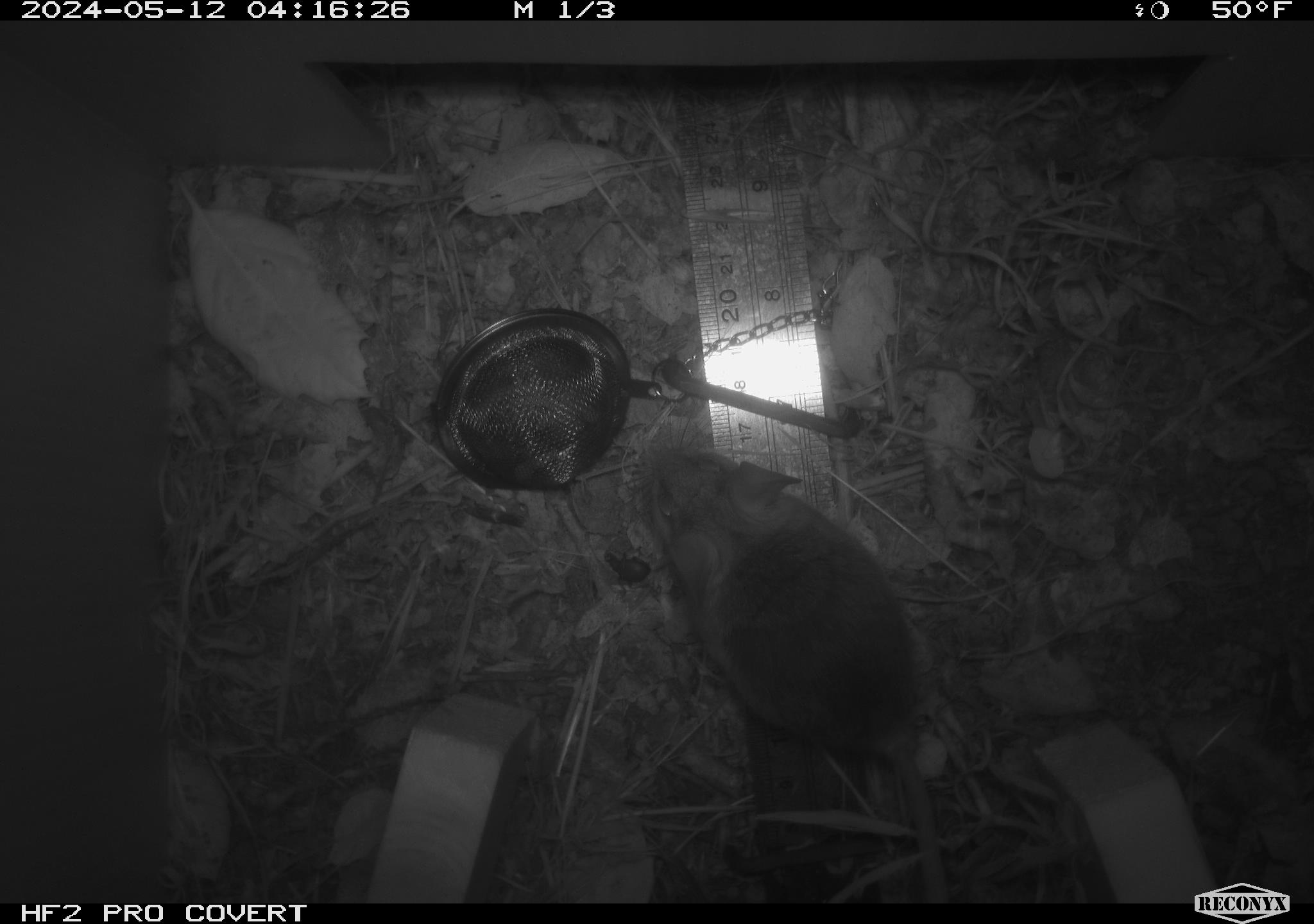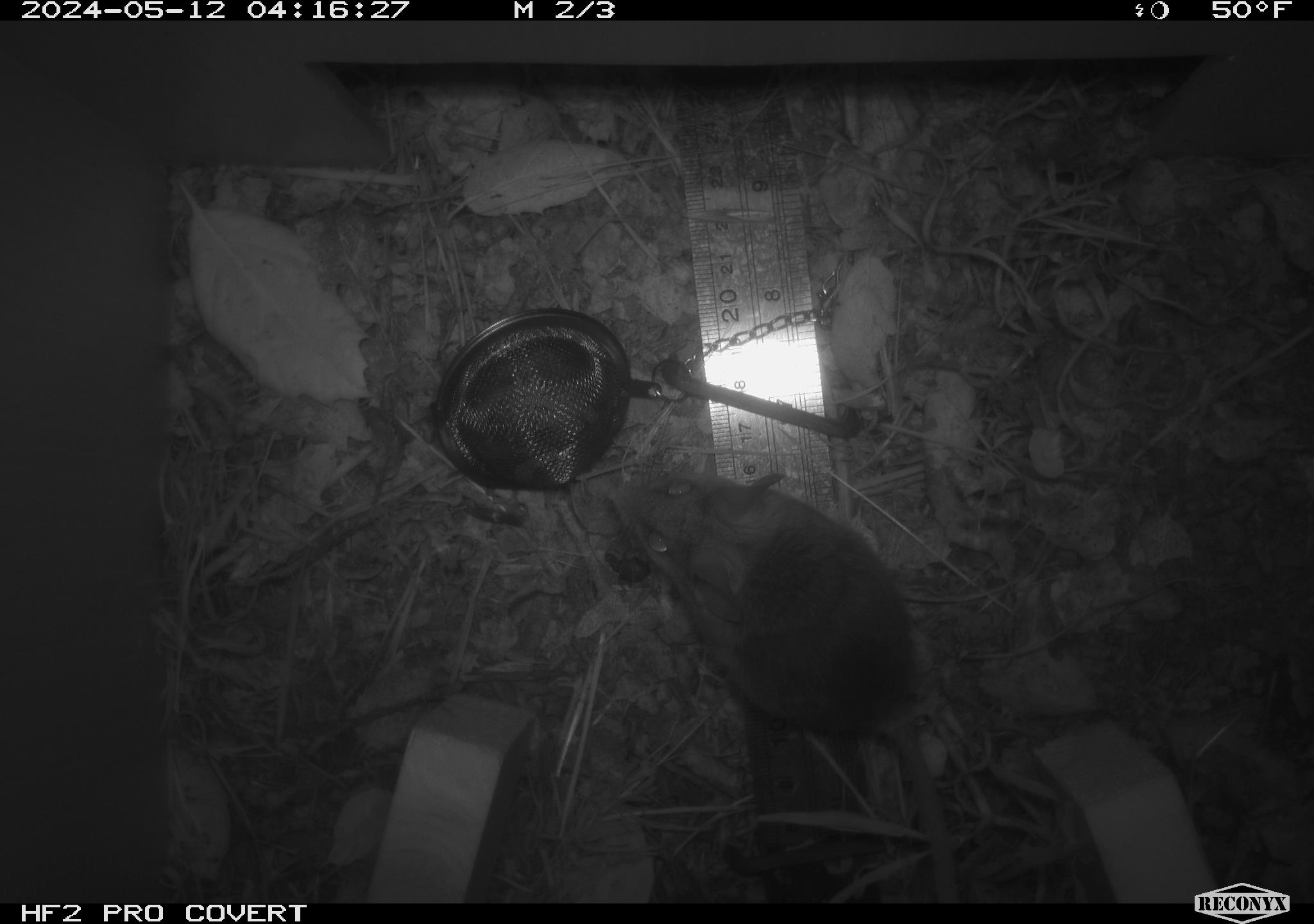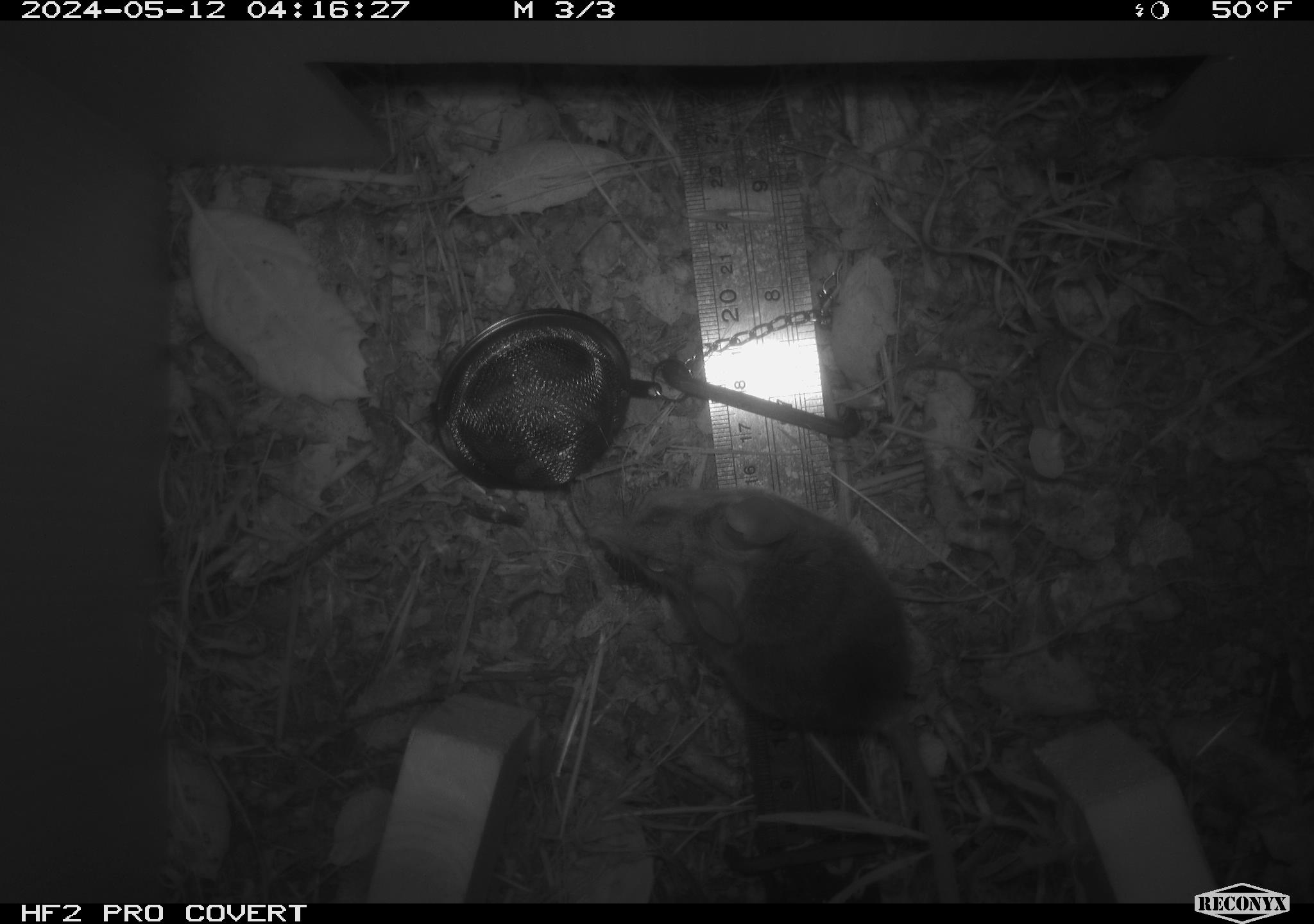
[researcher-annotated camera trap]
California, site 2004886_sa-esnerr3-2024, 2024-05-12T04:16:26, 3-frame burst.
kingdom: Animalia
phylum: Chordata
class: Mammalia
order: Rodentia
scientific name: Rodentia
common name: rodent